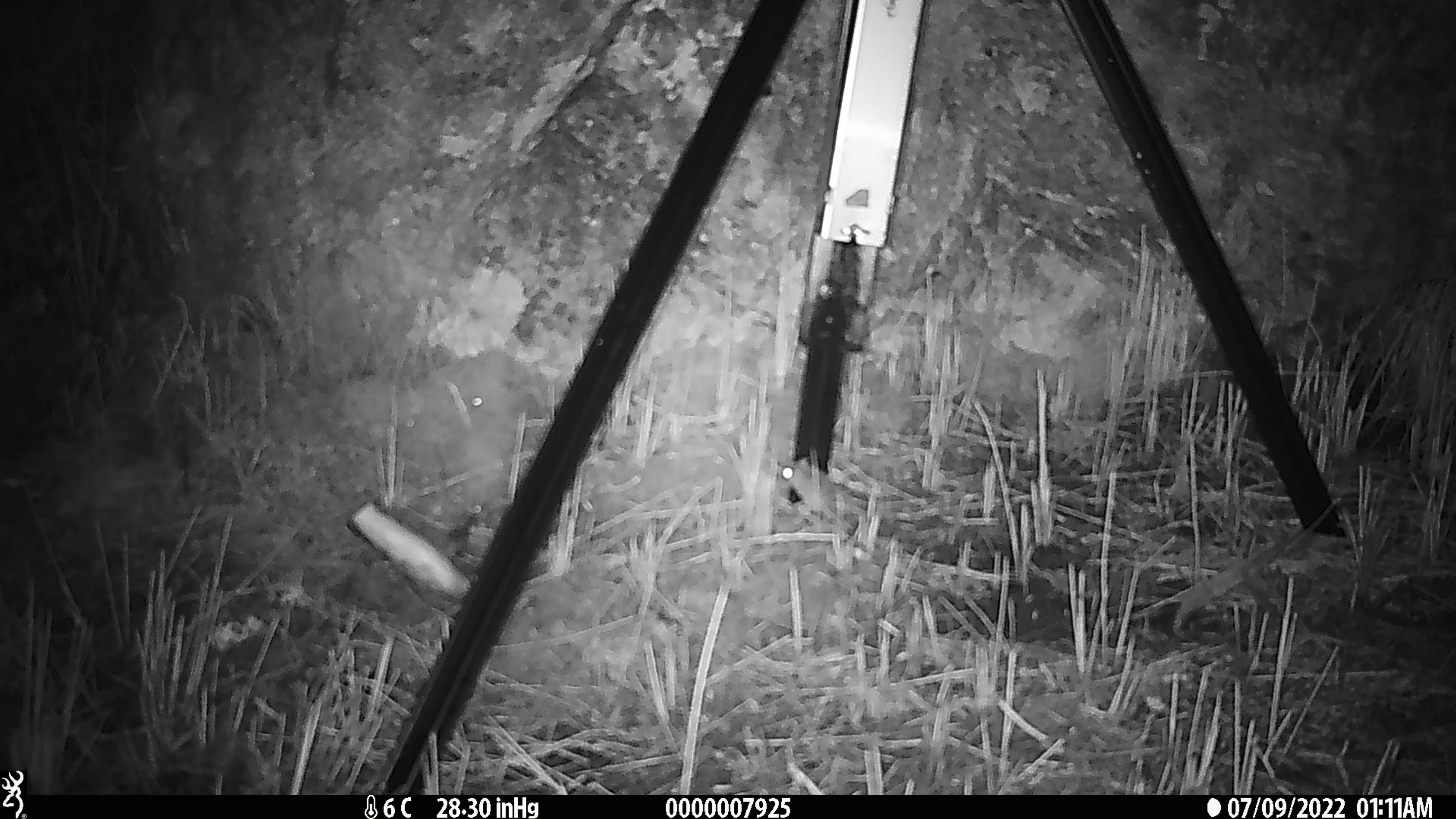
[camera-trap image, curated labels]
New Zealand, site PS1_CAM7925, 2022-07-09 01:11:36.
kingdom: Animalia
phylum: Chordata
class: Mammalia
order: Rodentia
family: Muridae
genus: Mus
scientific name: Mus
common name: mouse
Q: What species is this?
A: Mouse (Mus).